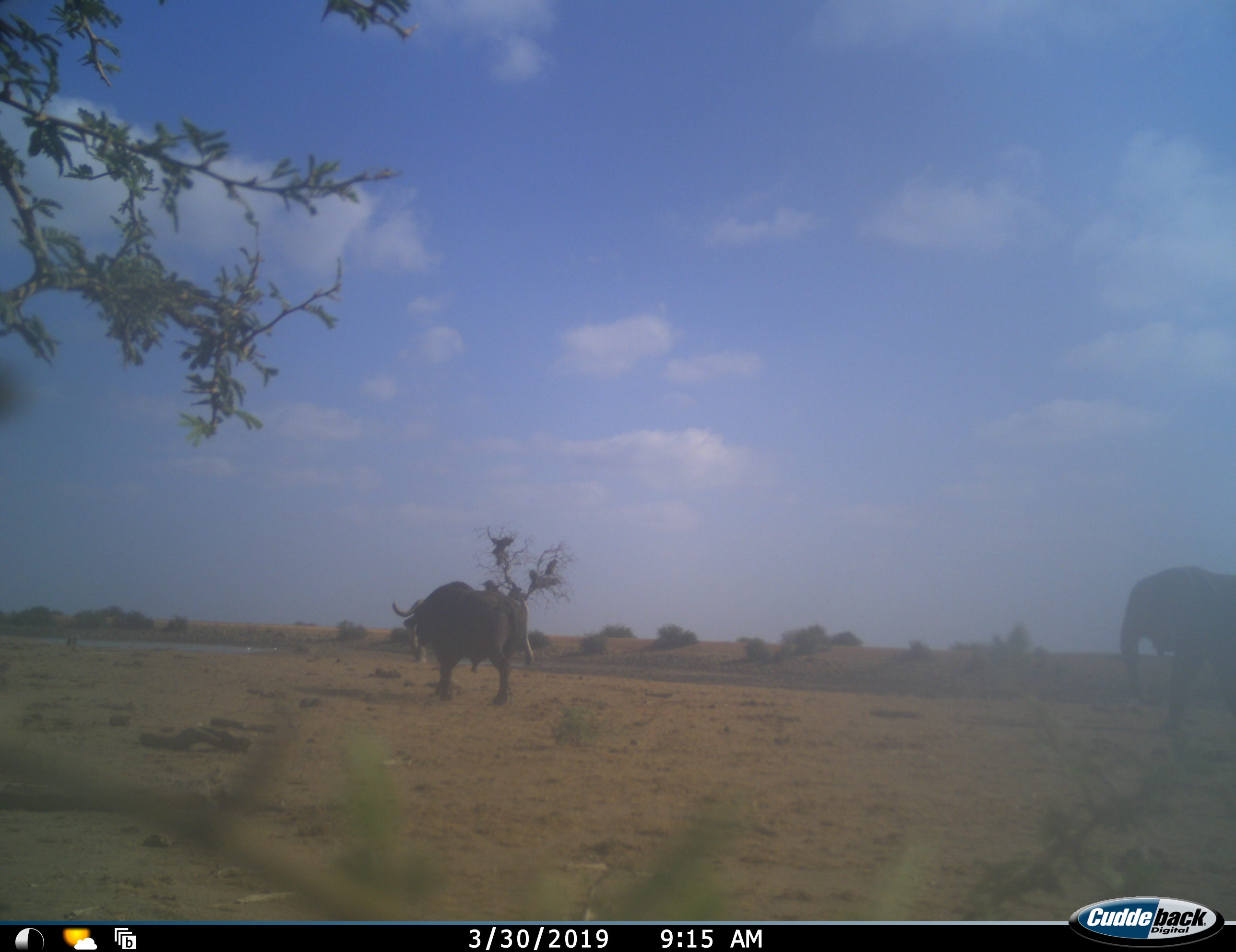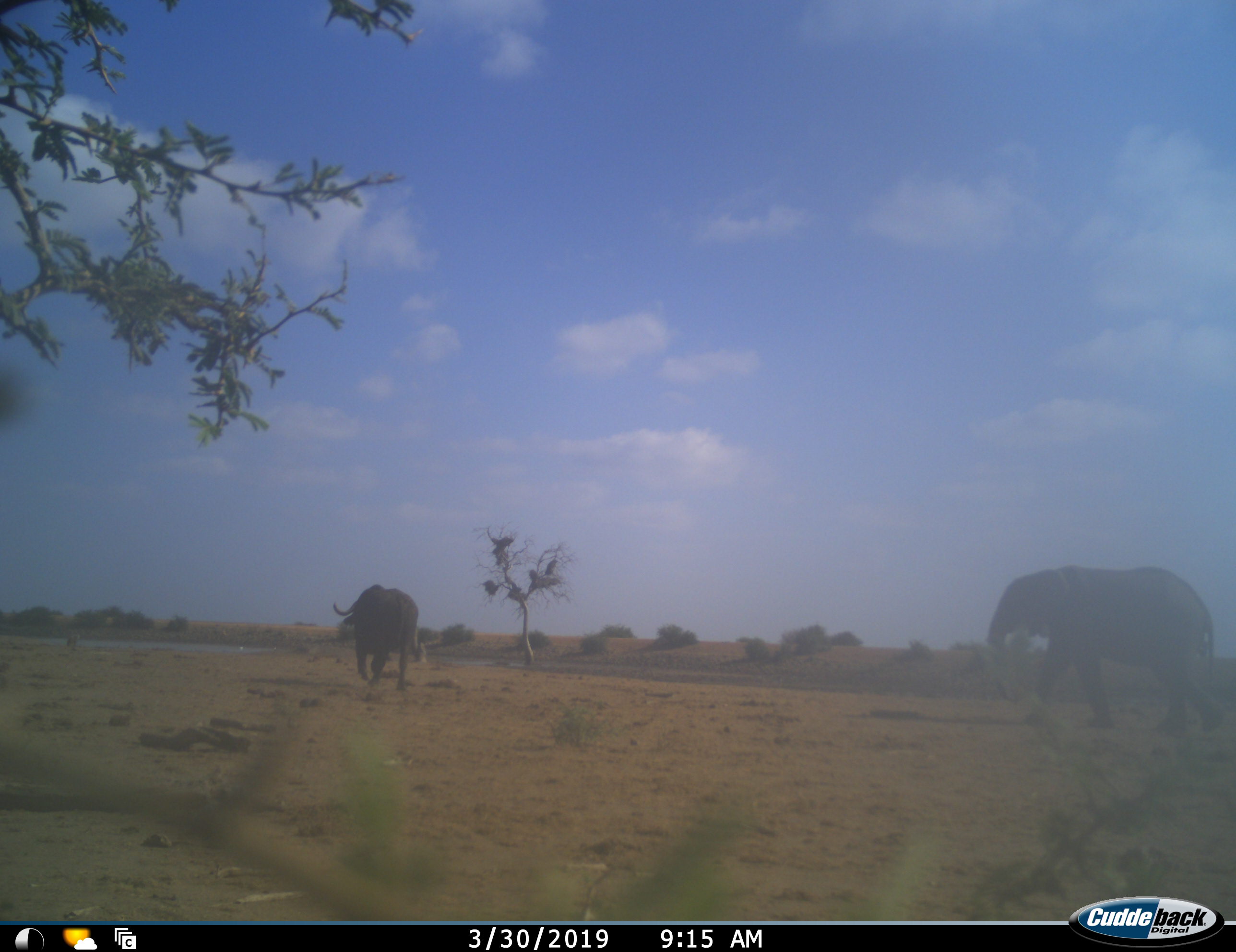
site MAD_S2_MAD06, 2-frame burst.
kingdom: Animalia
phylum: Chordata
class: Mammalia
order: Artiodactyla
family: Bovidae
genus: Syncerus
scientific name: Syncerus caffer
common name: african buffalo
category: buffalo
Buffalo (african buffalo) (Syncerus caffer), count 1. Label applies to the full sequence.